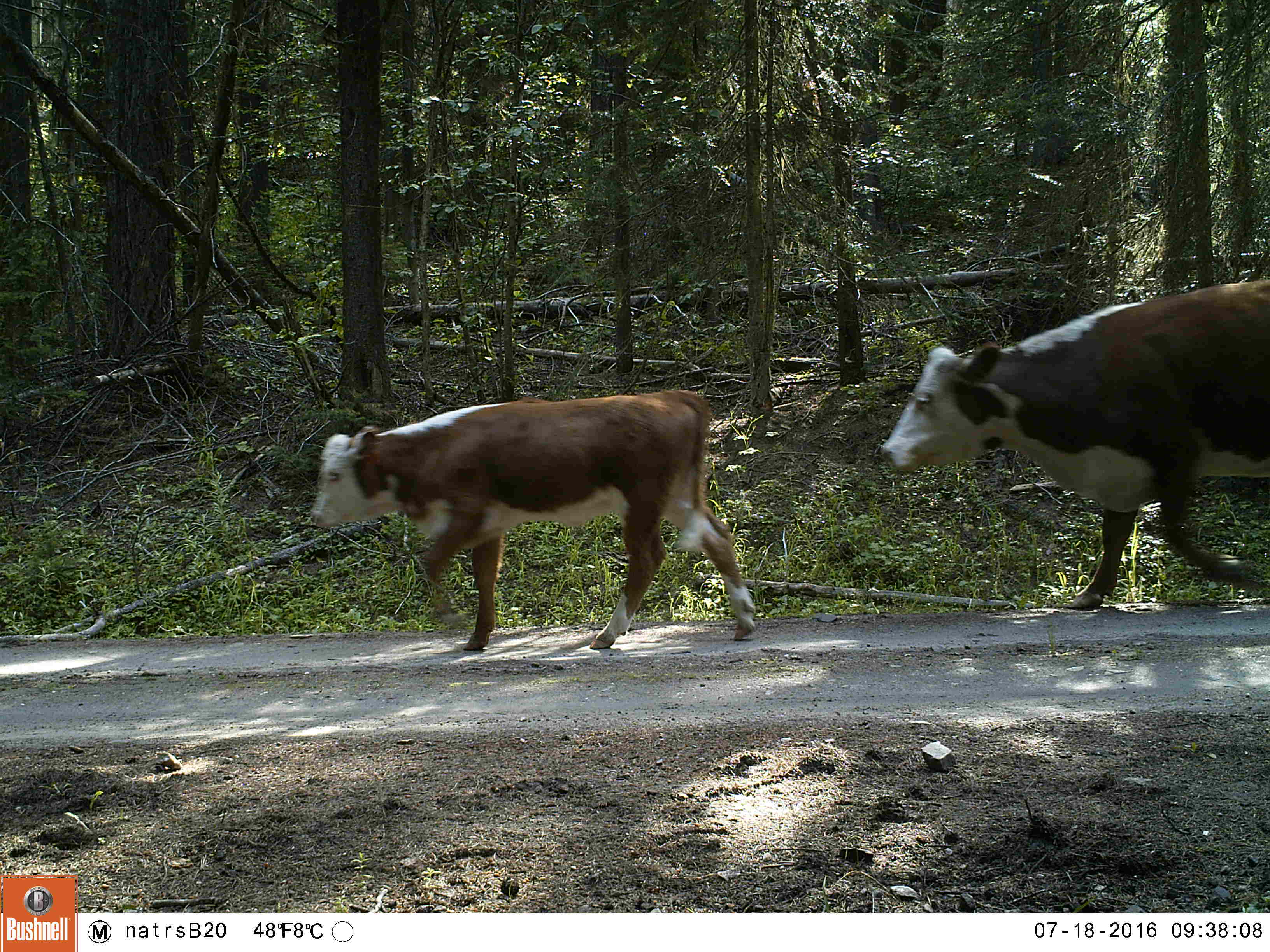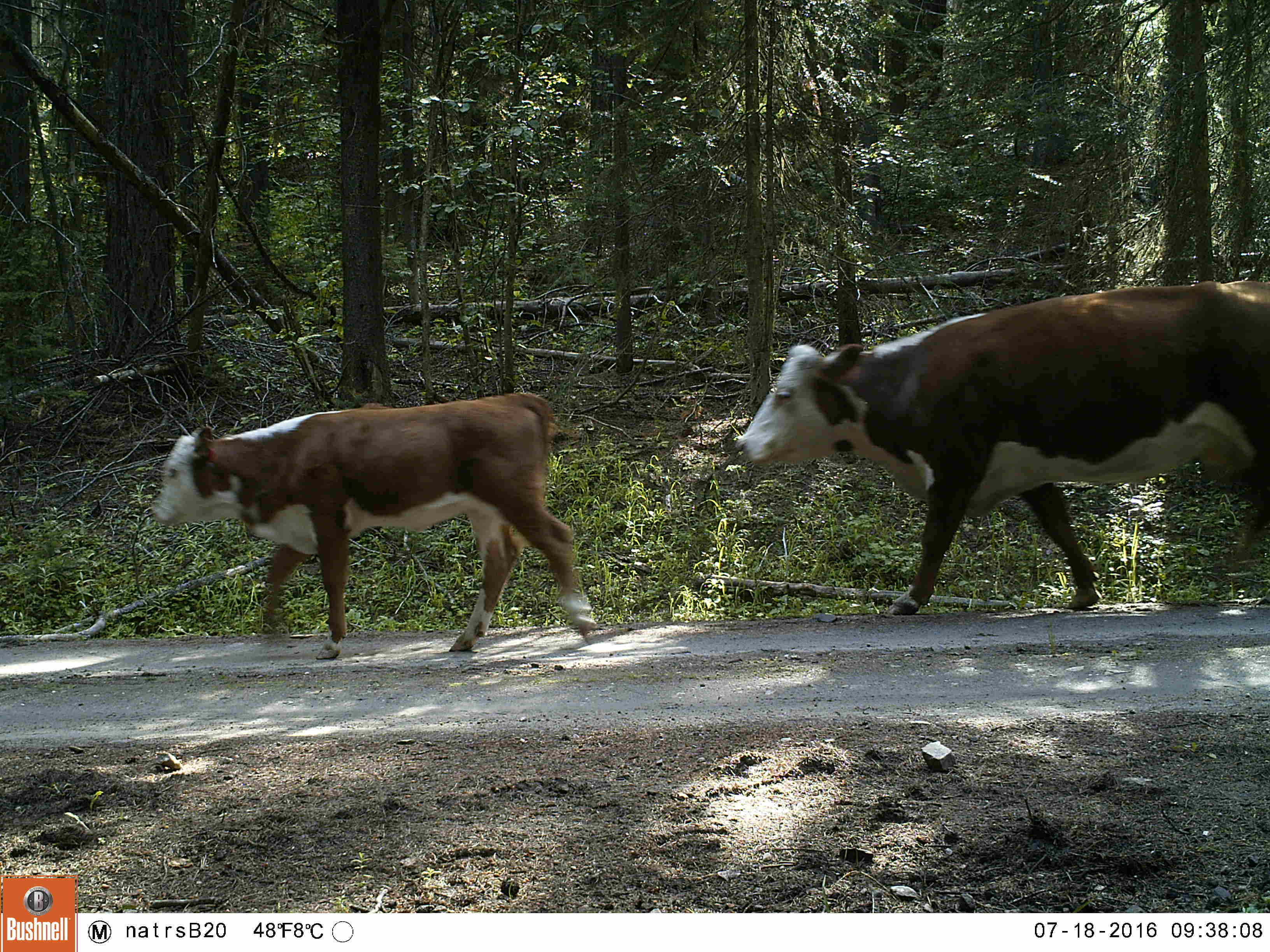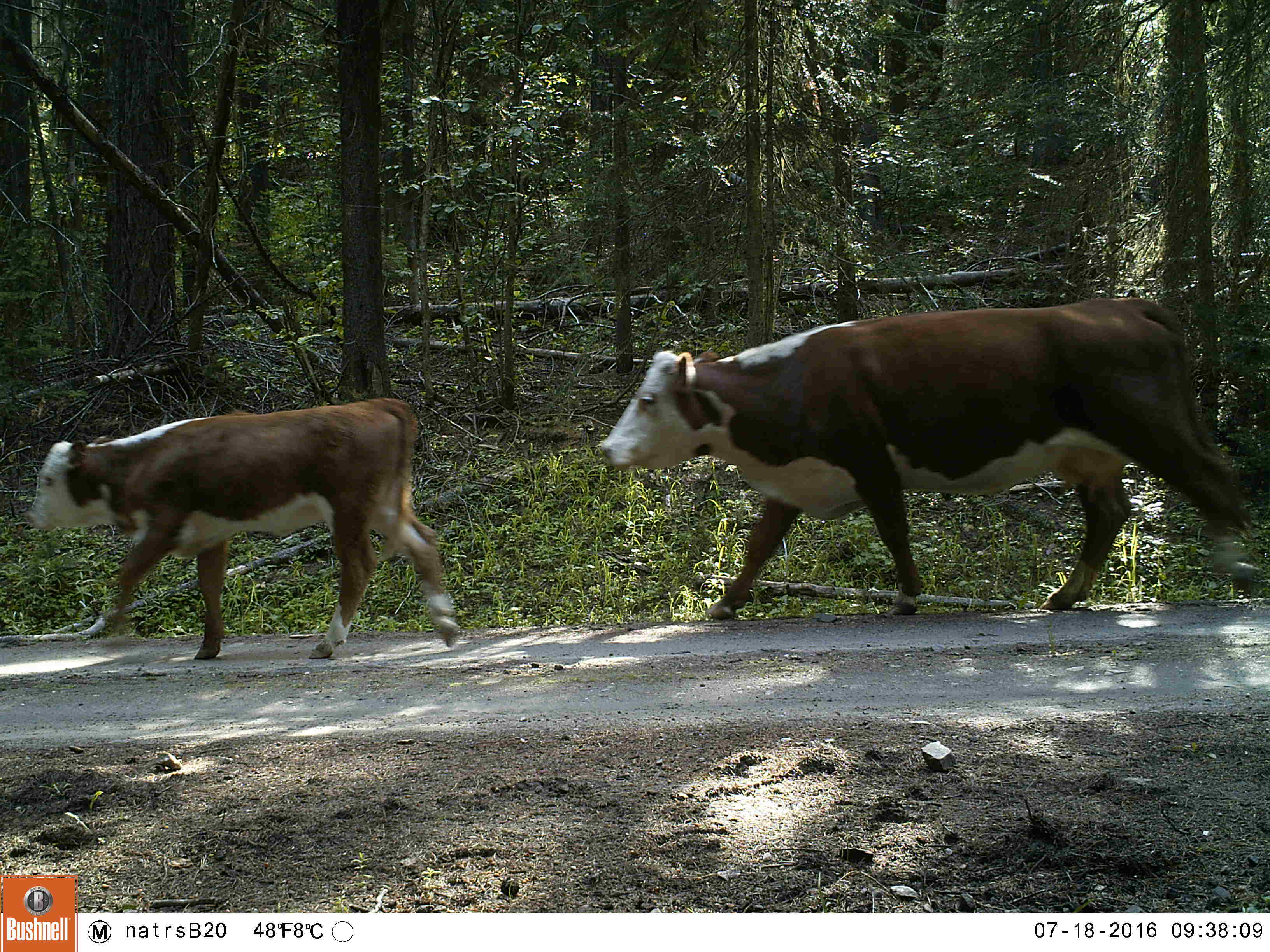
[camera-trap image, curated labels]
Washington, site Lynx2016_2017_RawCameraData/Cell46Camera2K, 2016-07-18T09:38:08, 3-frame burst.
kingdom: Animalia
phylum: Chordata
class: Mammalia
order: Artiodactyla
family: Bovidae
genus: Bos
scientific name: Bos taurus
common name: domestic cattle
Domestic cattle (Bos taurus). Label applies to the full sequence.